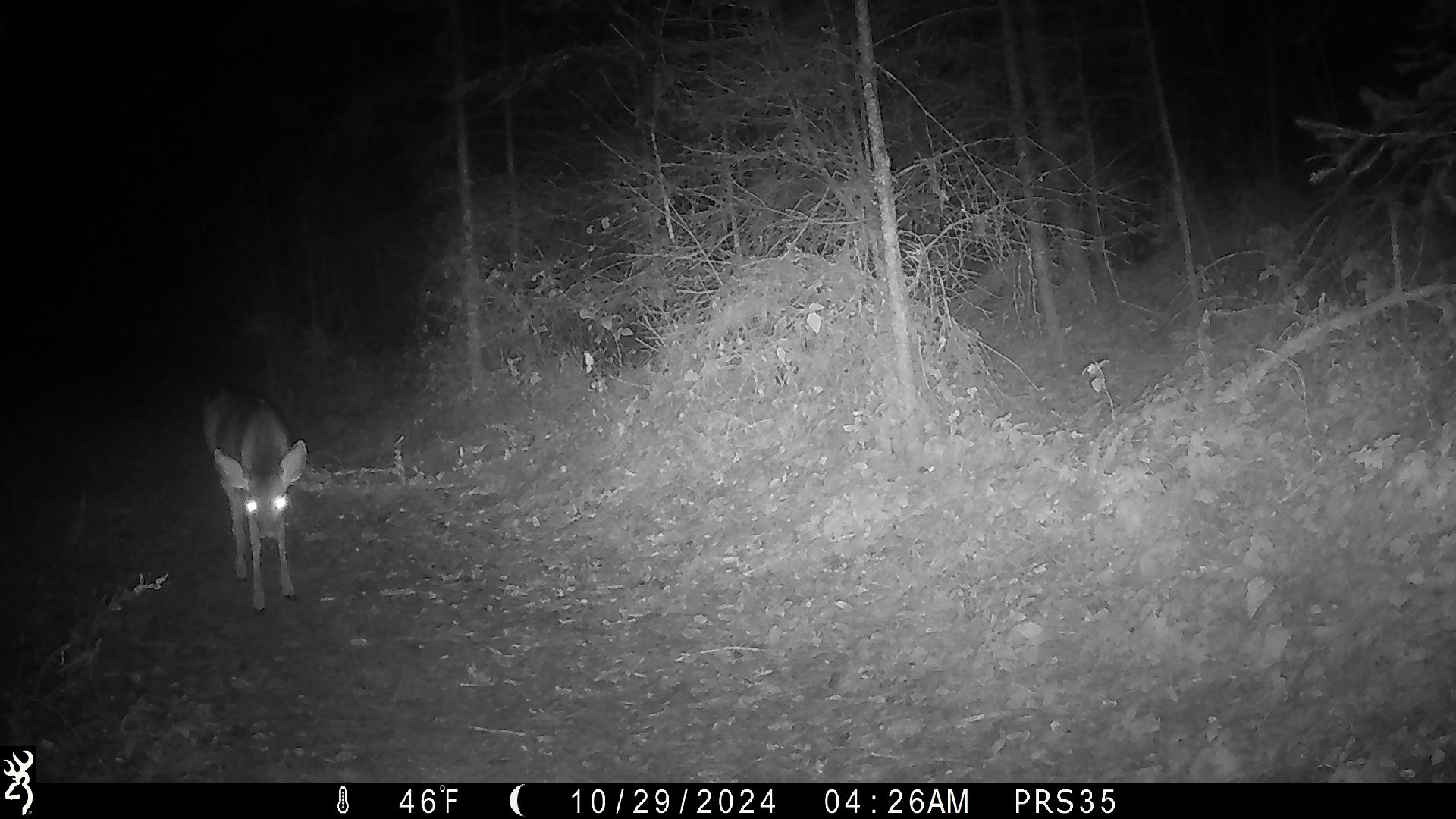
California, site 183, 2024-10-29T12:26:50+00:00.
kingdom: Animalia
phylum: Chordata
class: Mammalia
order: Artiodactyla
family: Cervidae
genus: Odocoileus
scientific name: Odocoileus hemionus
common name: mule deer